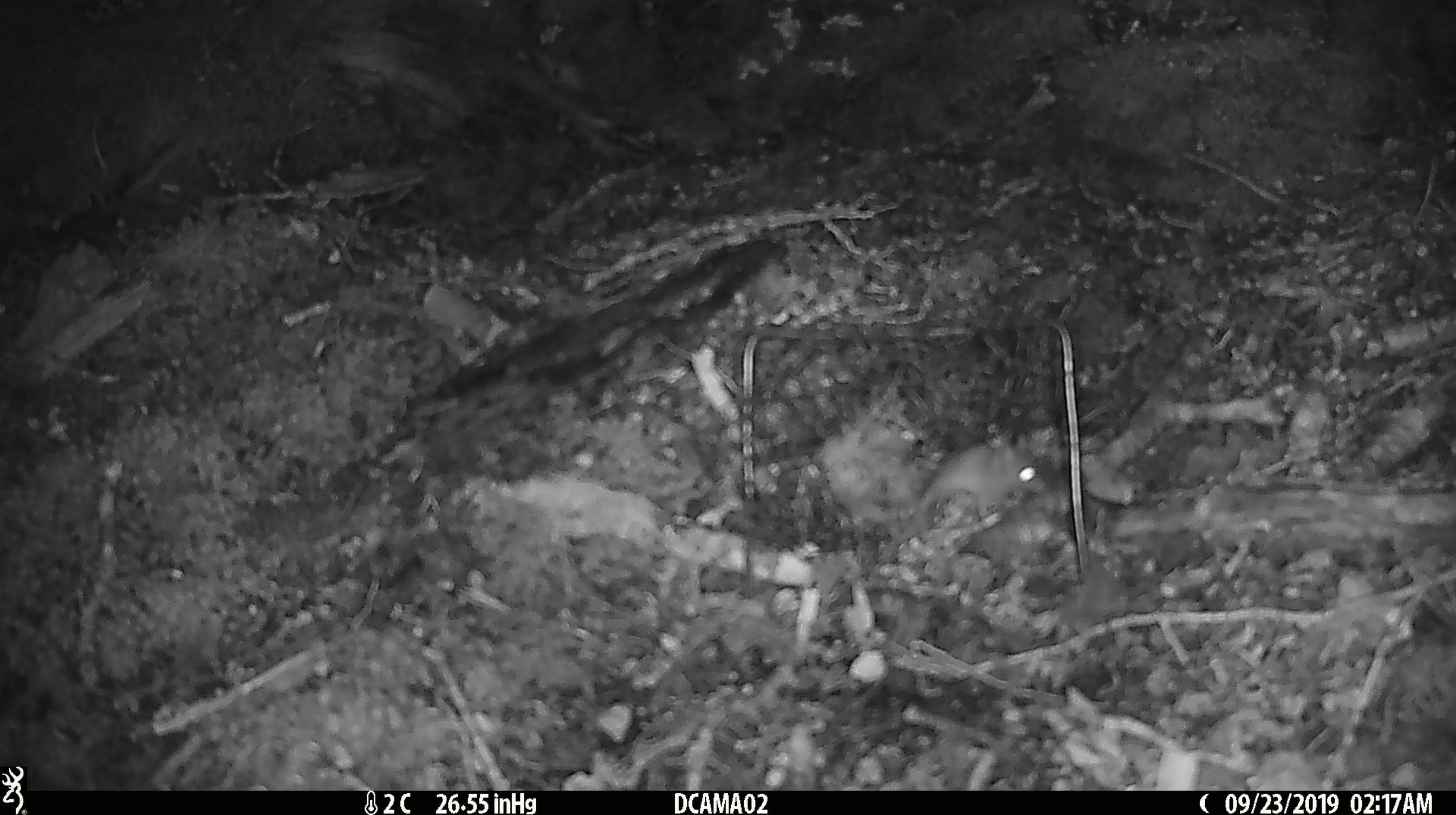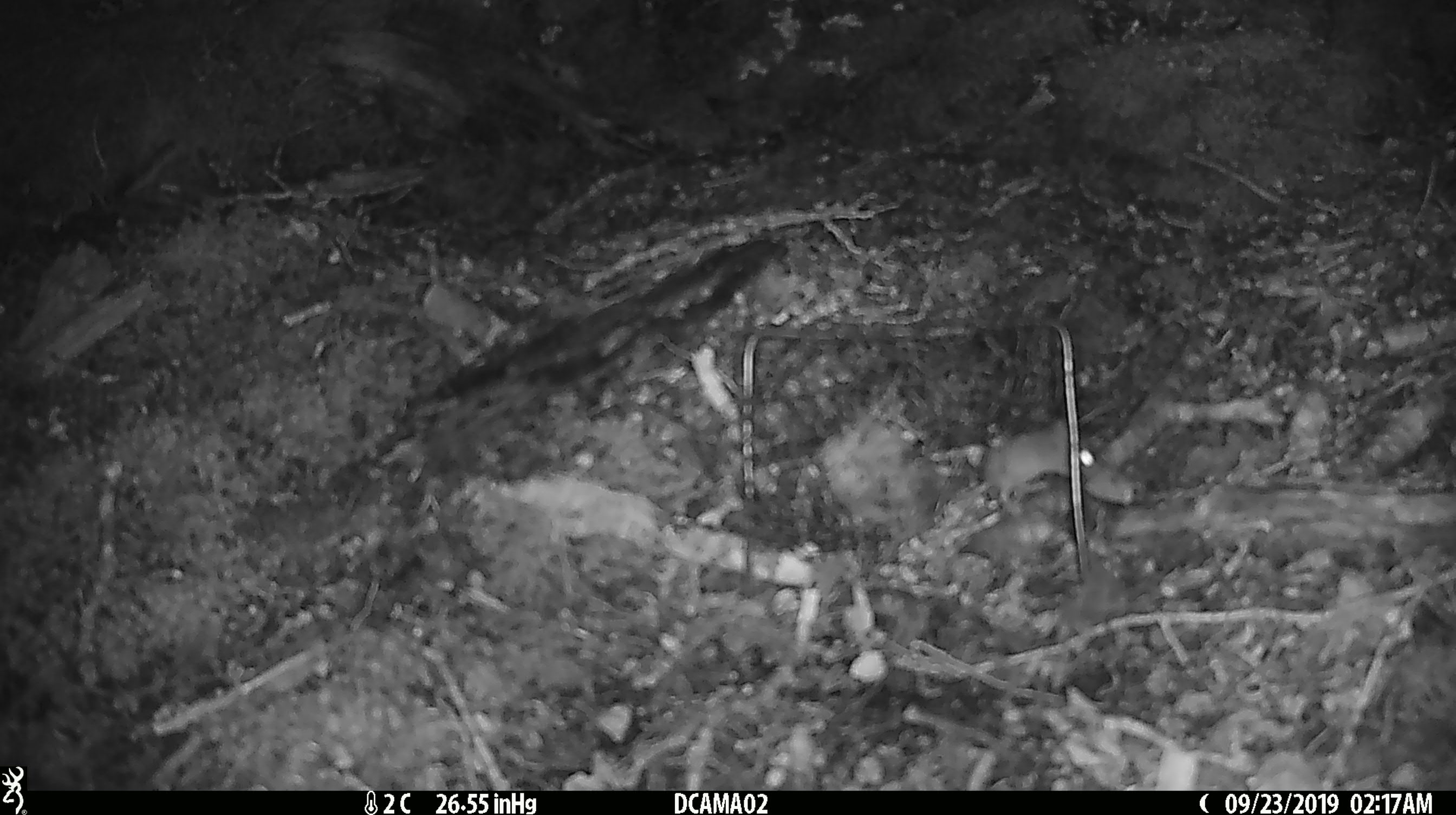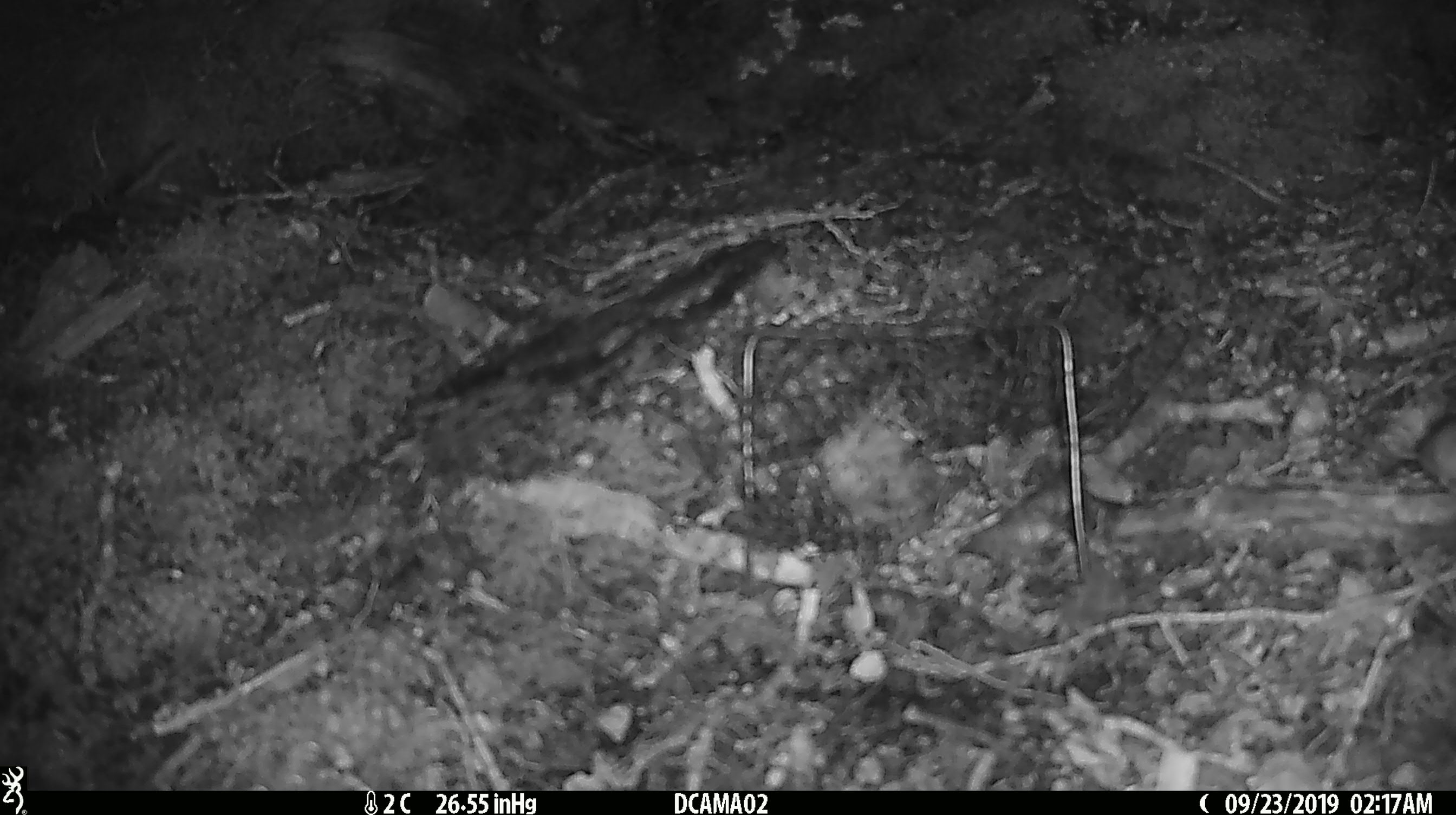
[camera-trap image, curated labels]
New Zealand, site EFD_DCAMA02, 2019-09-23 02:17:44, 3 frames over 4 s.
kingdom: Animalia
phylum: Chordata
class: Mammalia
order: Rodentia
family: Muridae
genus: Mus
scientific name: Mus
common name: mouse